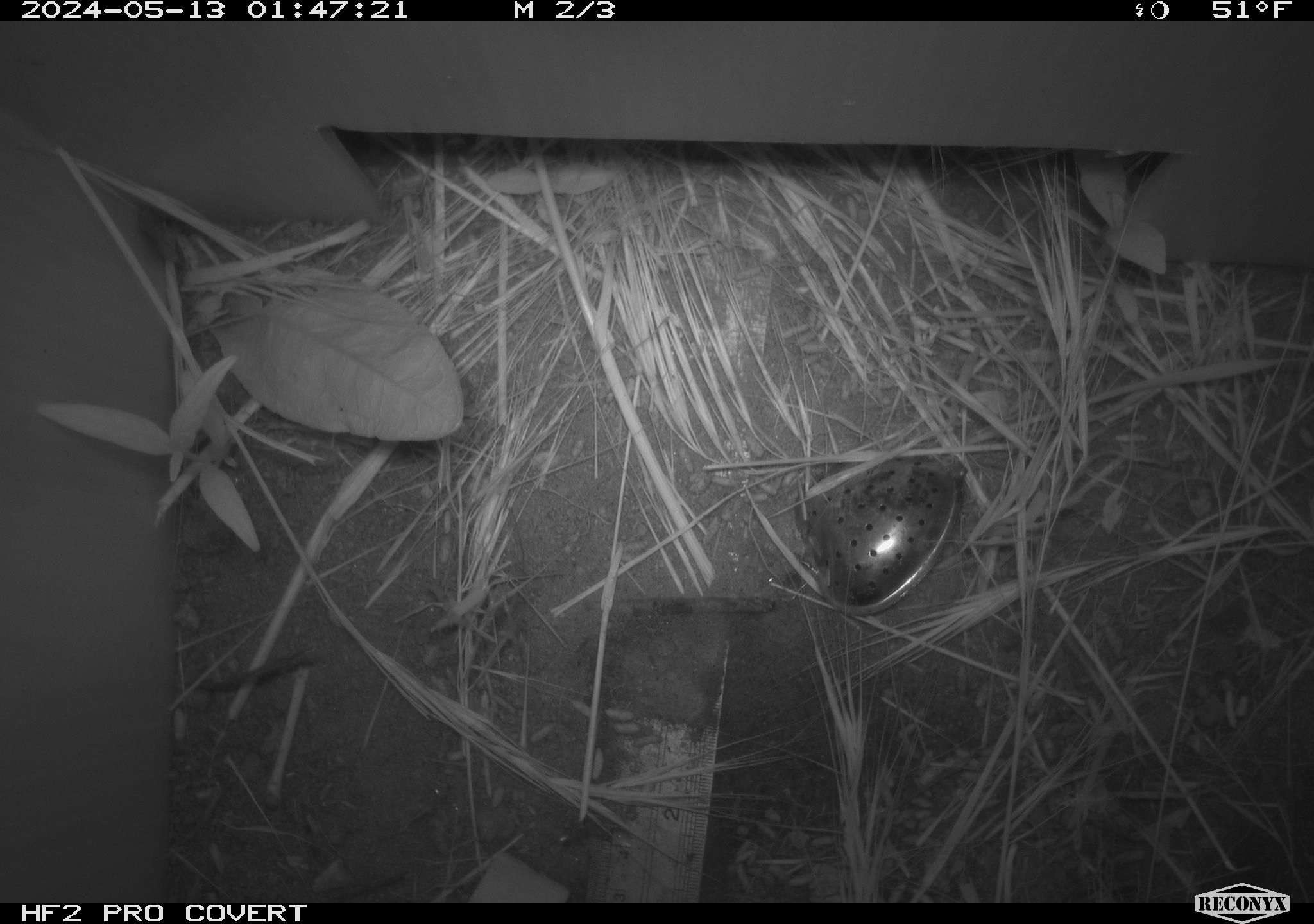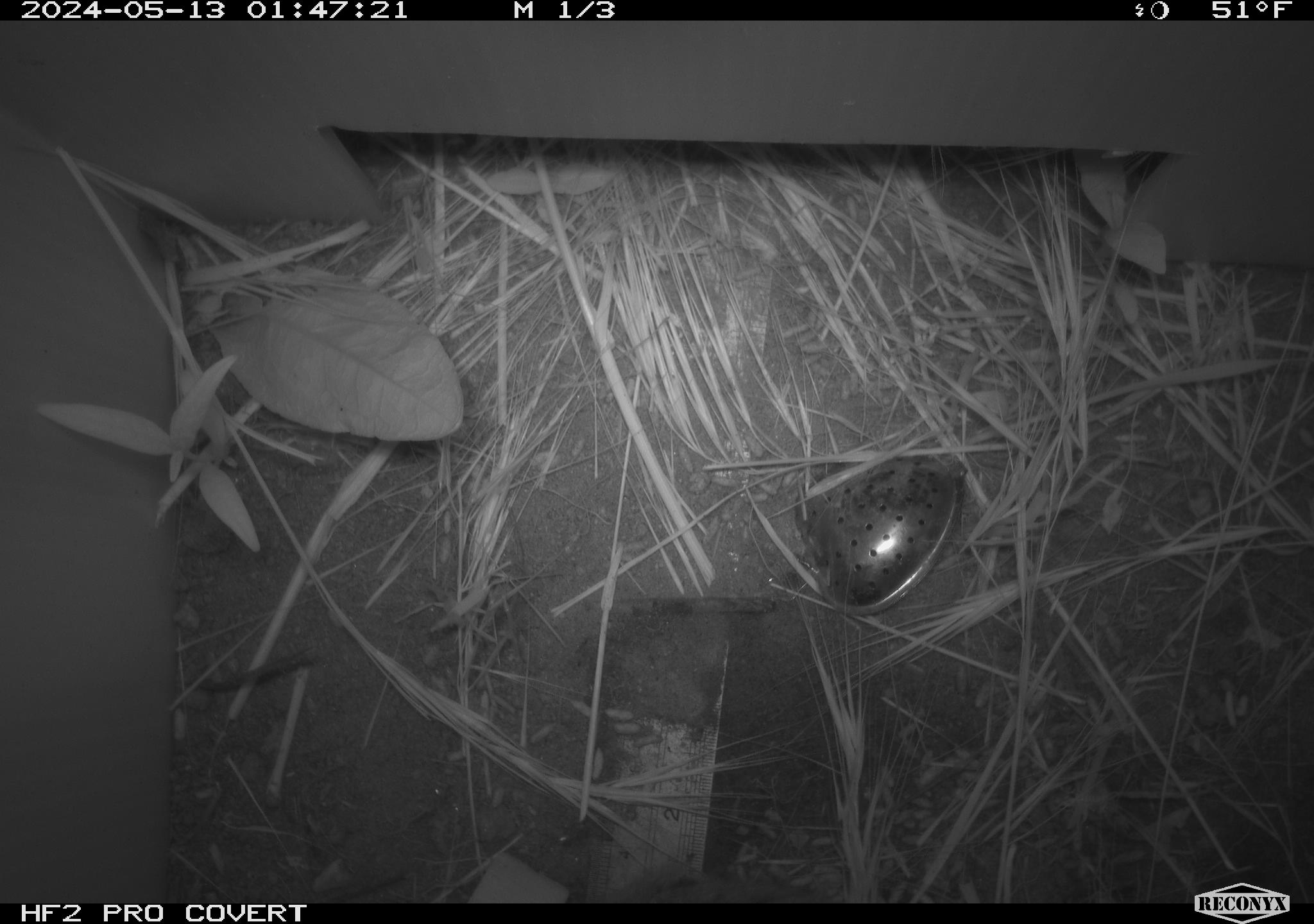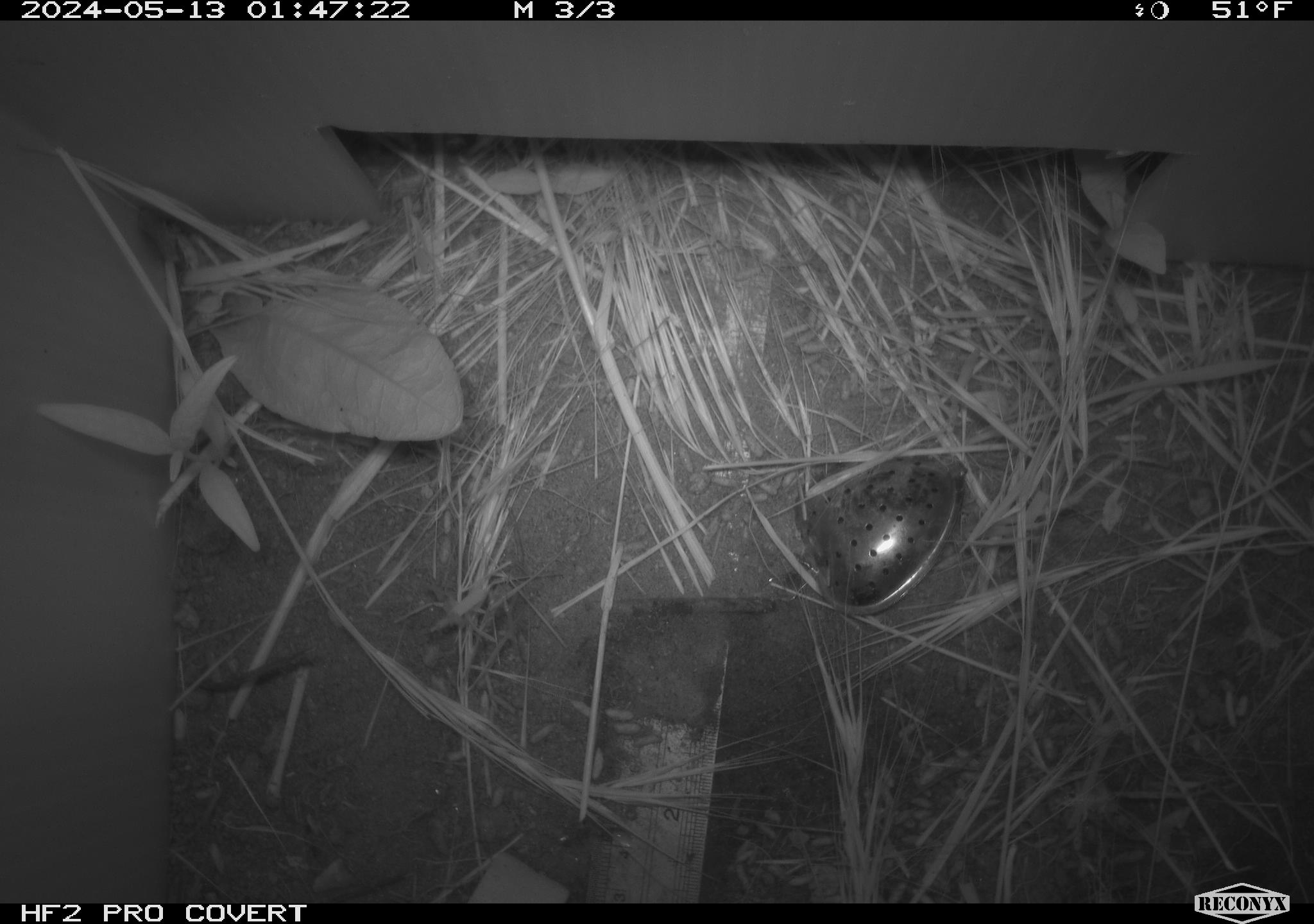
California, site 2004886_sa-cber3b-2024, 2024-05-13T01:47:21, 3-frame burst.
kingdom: Animalia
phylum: Chordata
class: Mammalia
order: Rodentia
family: Cricetidae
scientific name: Arvicolinae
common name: voles, lemmings, and muskrats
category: arvicolinae subfamily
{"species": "arvicolinae subfamily (voles, lemmings, and muskrats) (Arvicolinae)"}